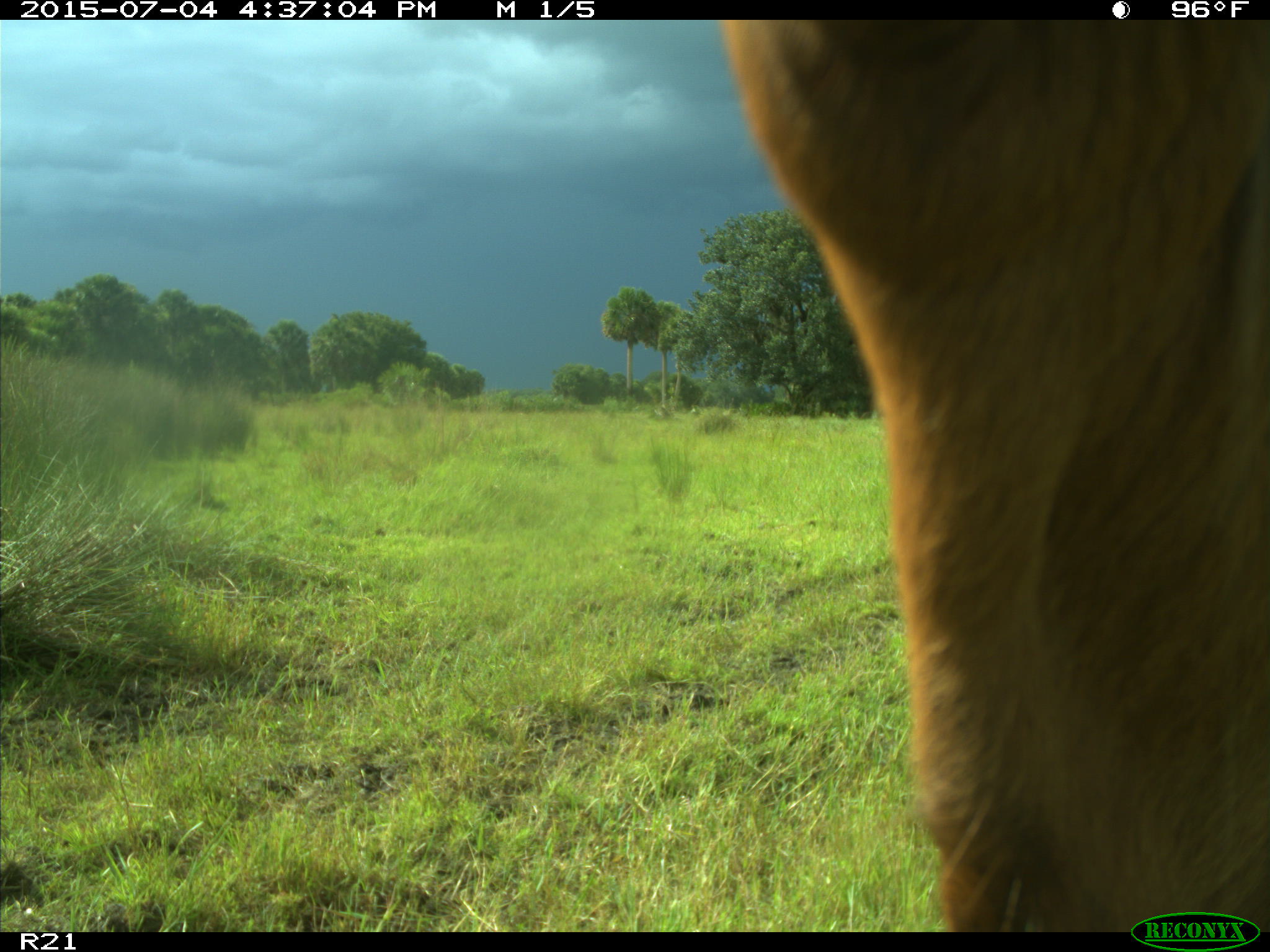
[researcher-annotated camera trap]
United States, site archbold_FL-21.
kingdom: Animalia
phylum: Chordata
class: Mammalia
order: Artiodactyla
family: Bovidae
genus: Bos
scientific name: Bos taurus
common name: domestic cow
Bos taurus (domestic cow).